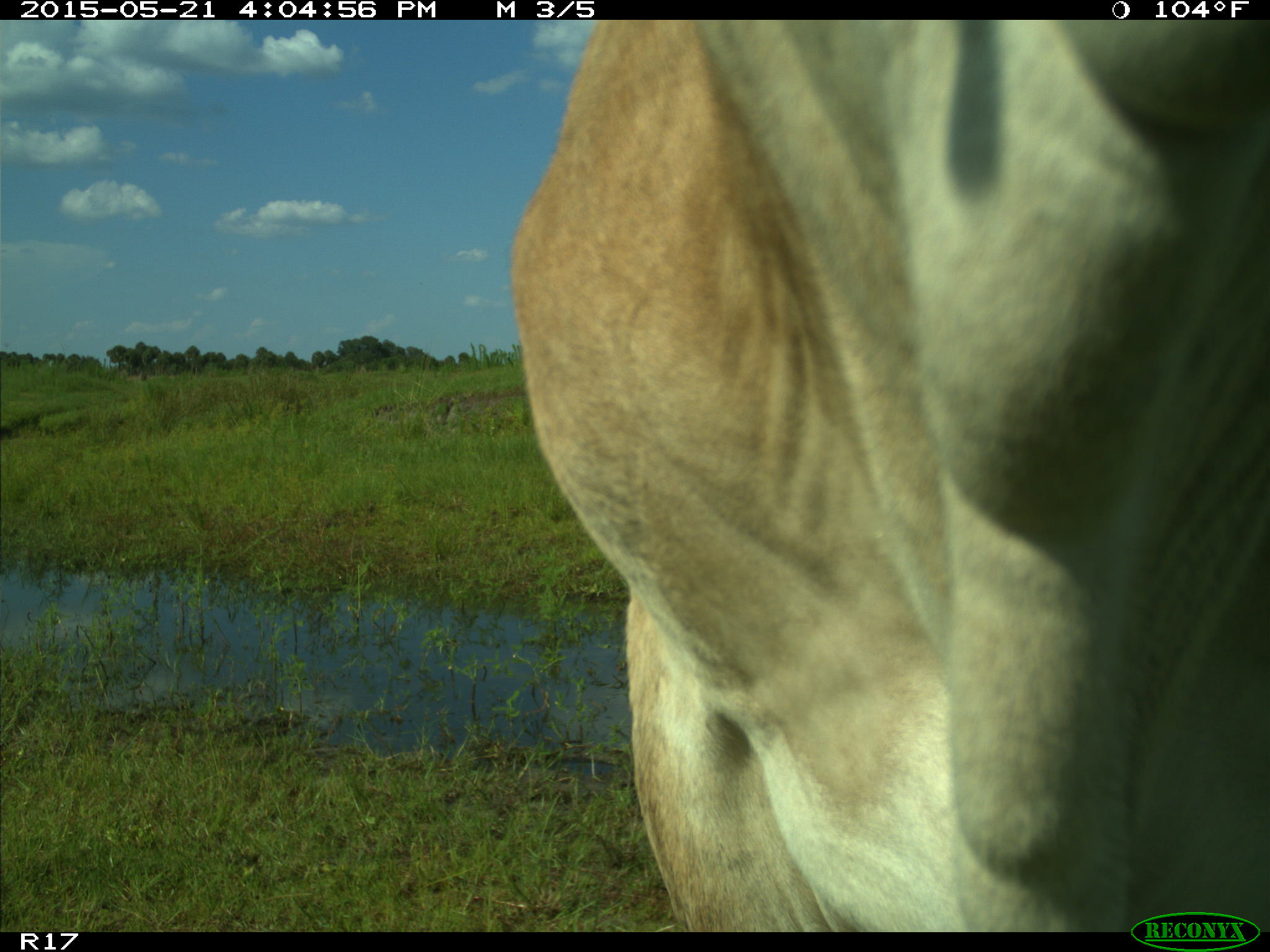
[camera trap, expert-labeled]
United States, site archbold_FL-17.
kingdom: Animalia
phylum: Chordata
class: Mammalia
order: Artiodactyla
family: Bovidae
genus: Bos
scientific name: Bos taurus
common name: domestic cow